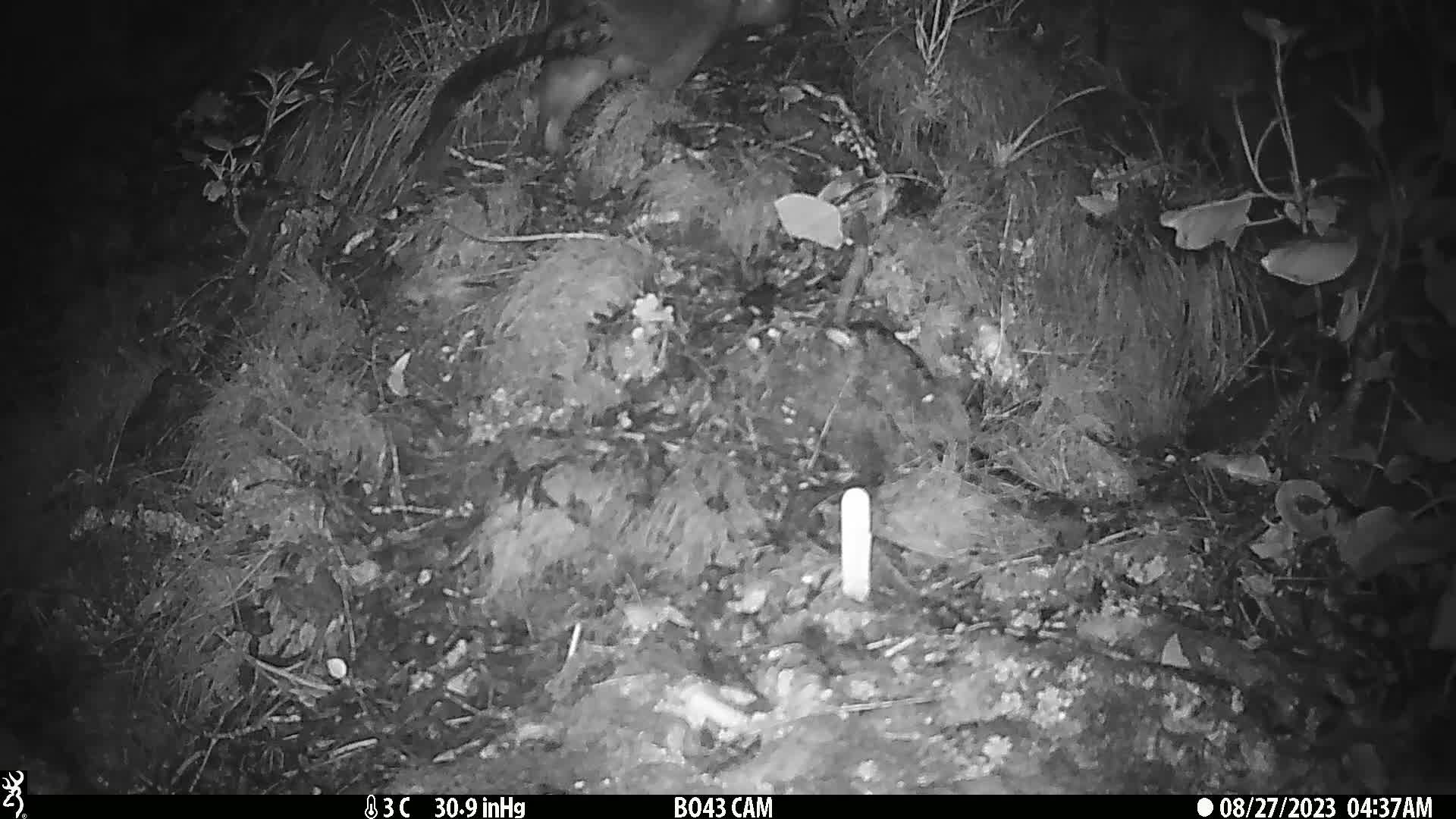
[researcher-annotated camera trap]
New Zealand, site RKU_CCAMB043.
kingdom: Animalia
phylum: Chordata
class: Mammalia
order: Diprotodontia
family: Phalangeridae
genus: Trichosurus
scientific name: Trichosurus vulpecula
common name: common brushtail possum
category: possum